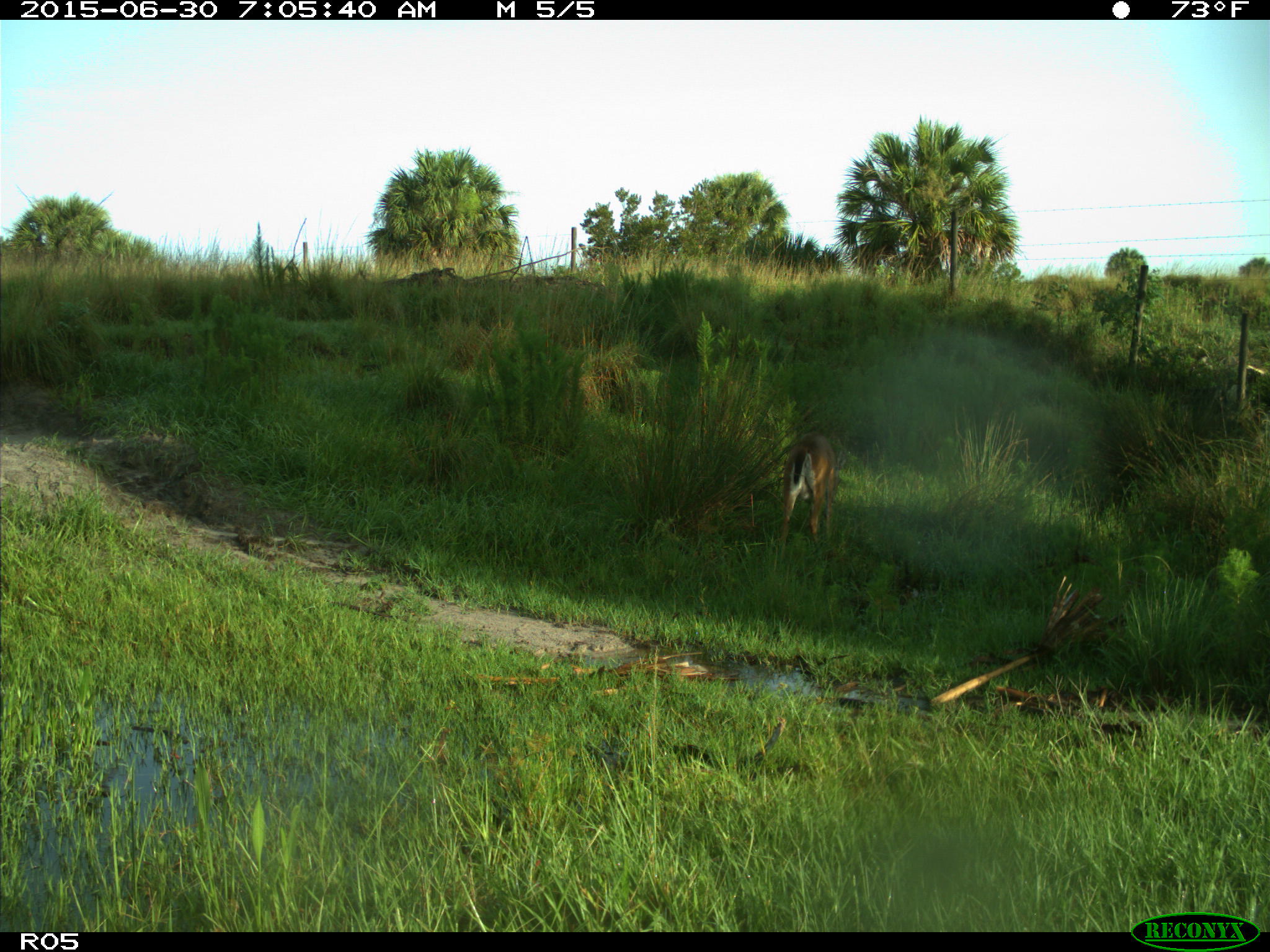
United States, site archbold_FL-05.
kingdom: Animalia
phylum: Chordata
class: Mammalia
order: Artiodactyla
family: Cervidae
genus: Odocoileus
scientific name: Odocoileus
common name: deer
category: unidentified deer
Unidentified deer (deer) (Odocoileus).